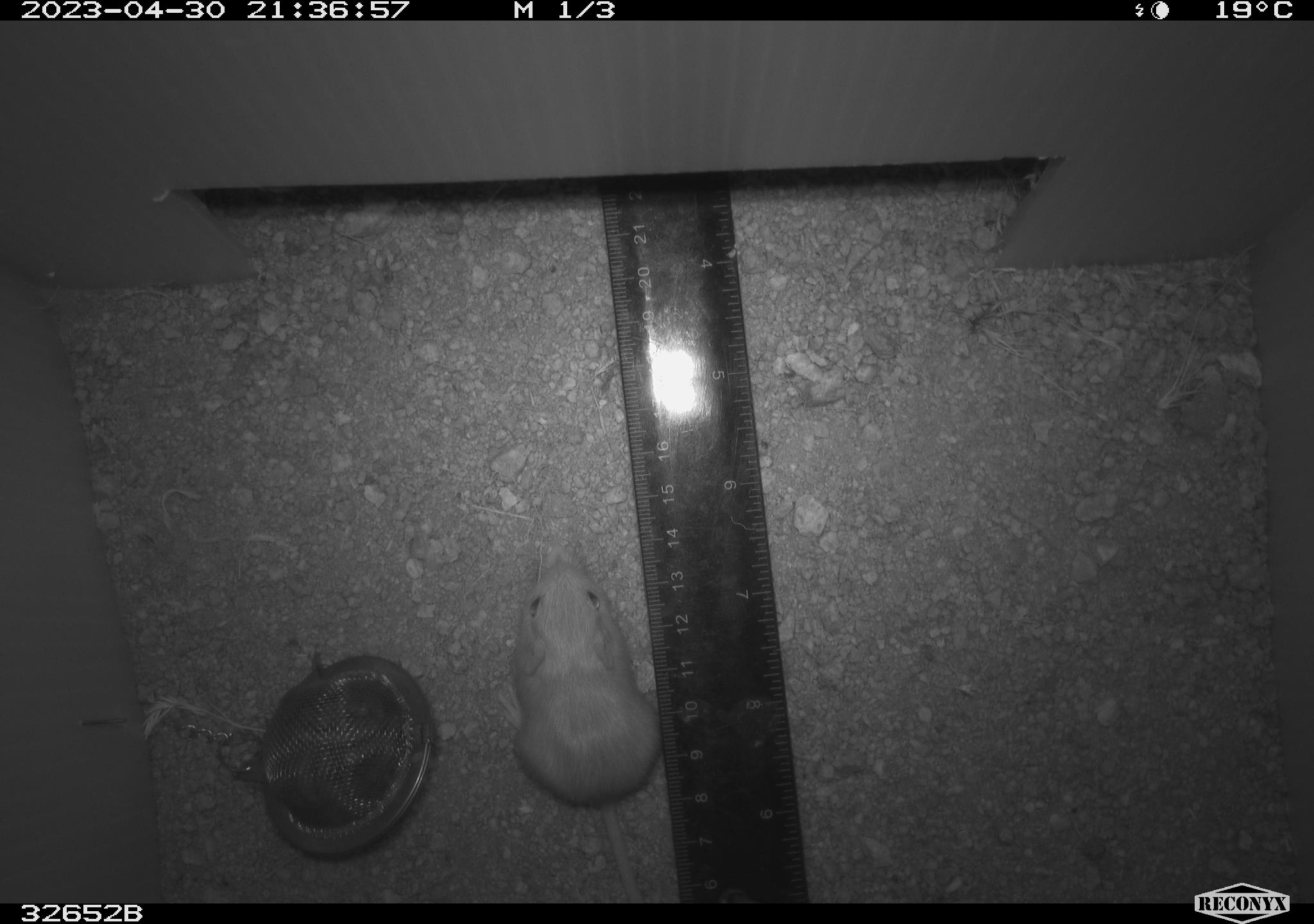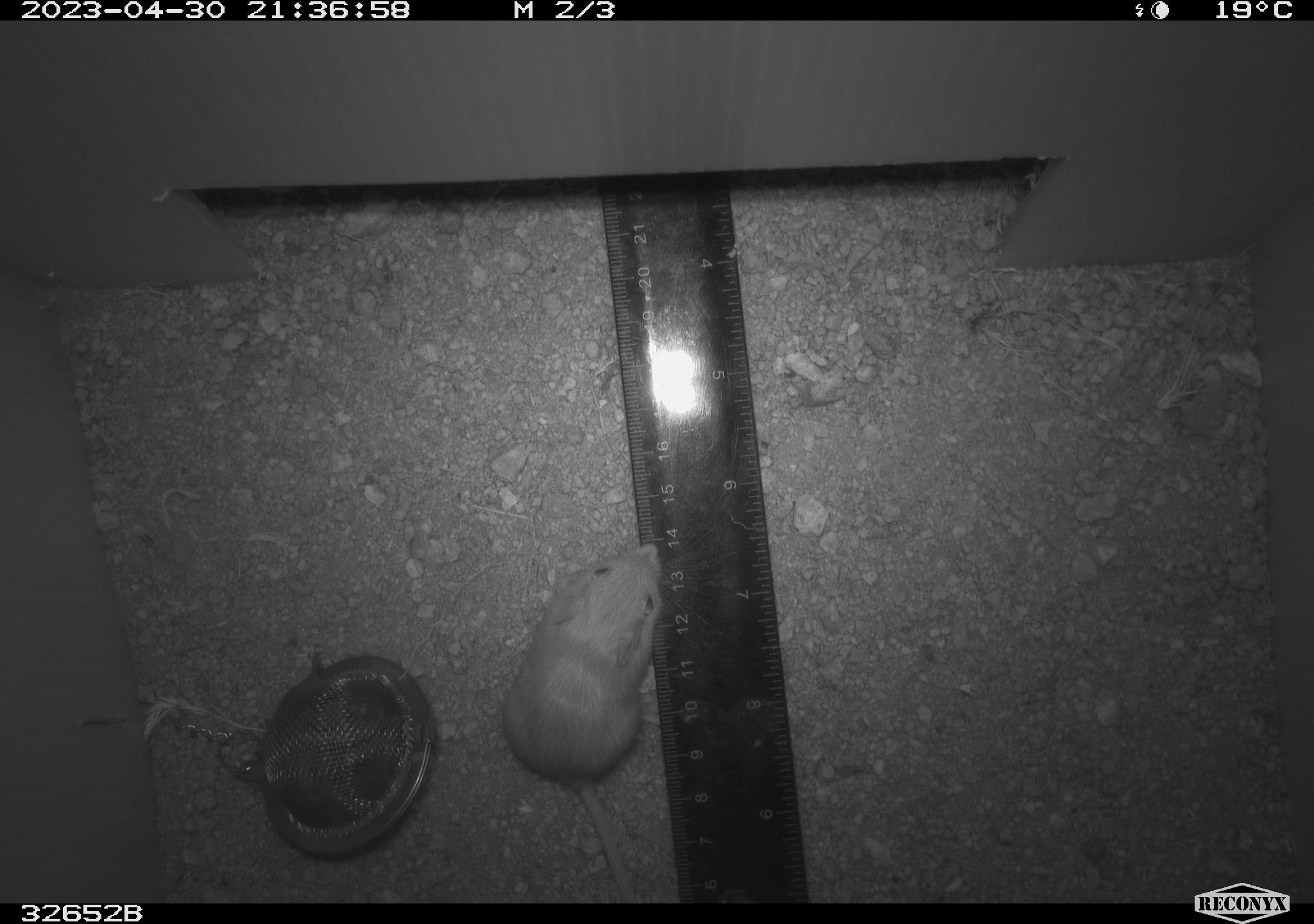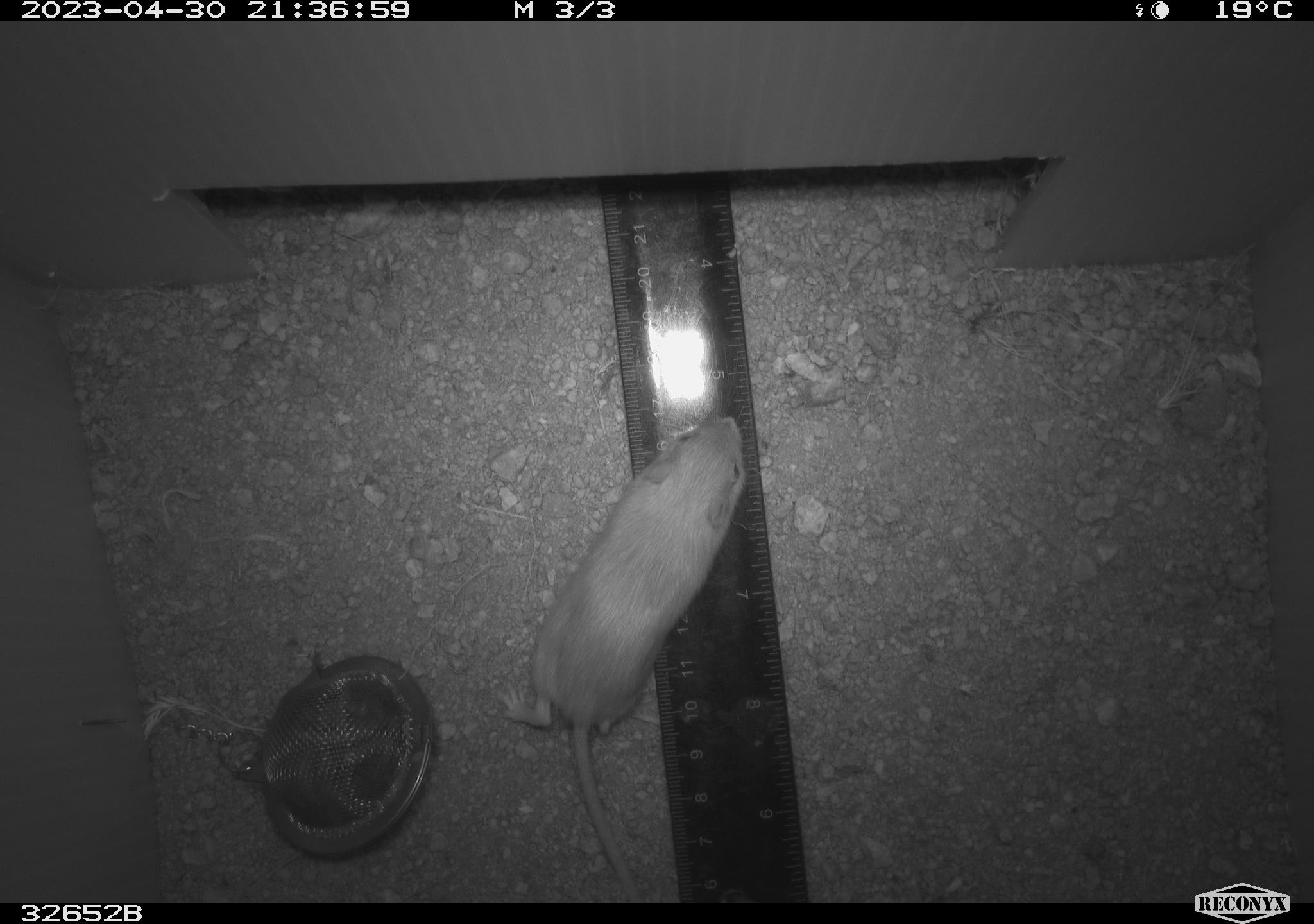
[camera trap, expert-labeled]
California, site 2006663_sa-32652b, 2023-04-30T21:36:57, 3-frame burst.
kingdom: Animalia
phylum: Chordata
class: Mammalia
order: Rodentia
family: Heteromyidae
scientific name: Heteromyidae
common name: kangaroo rats and pocket mice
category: heteromyidae family